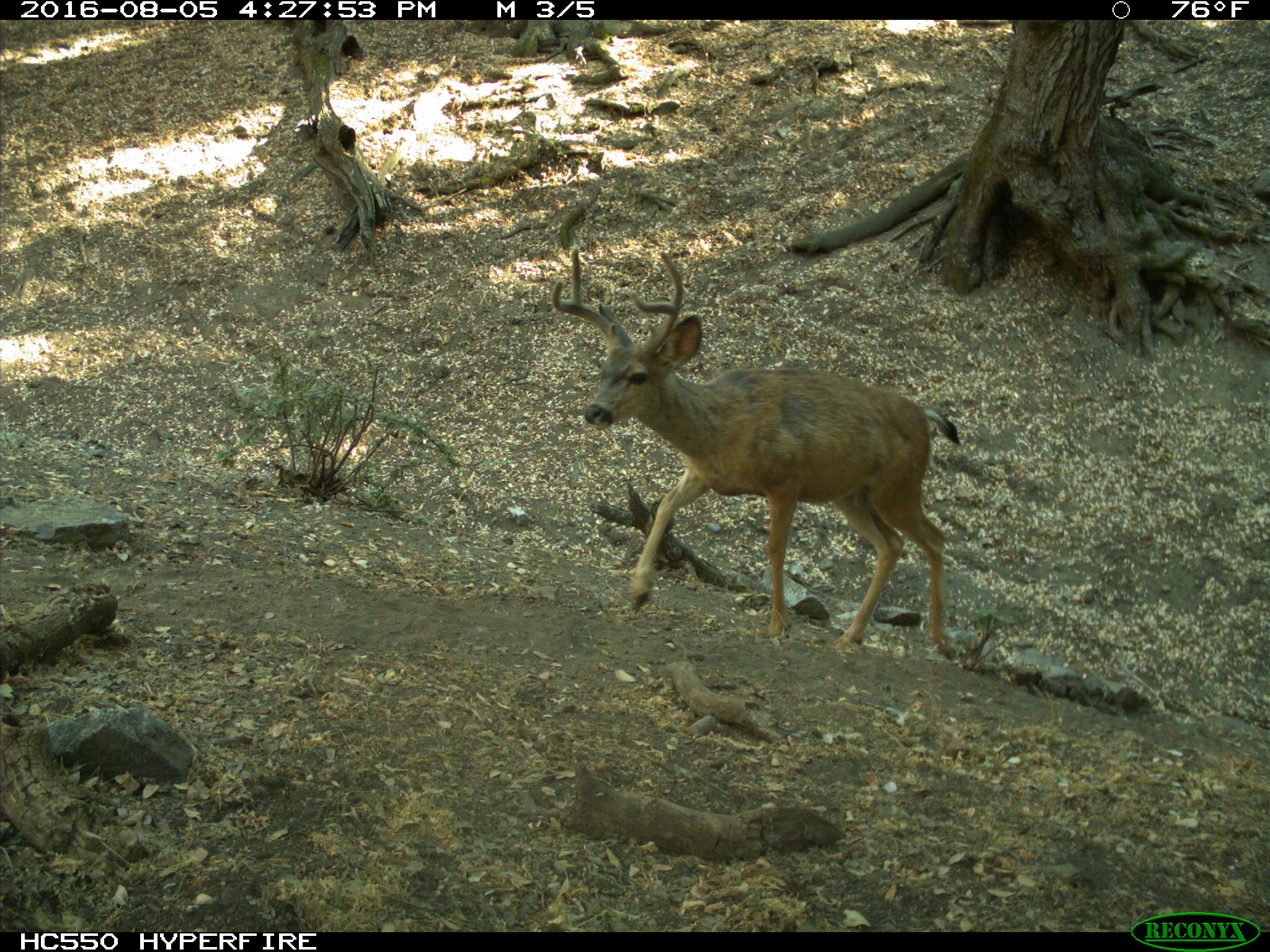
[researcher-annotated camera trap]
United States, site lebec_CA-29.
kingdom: Animalia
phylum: Chordata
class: Mammalia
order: Artiodactyla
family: Cervidae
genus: Odocoileus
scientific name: Odocoileus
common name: deer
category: unidentified deer